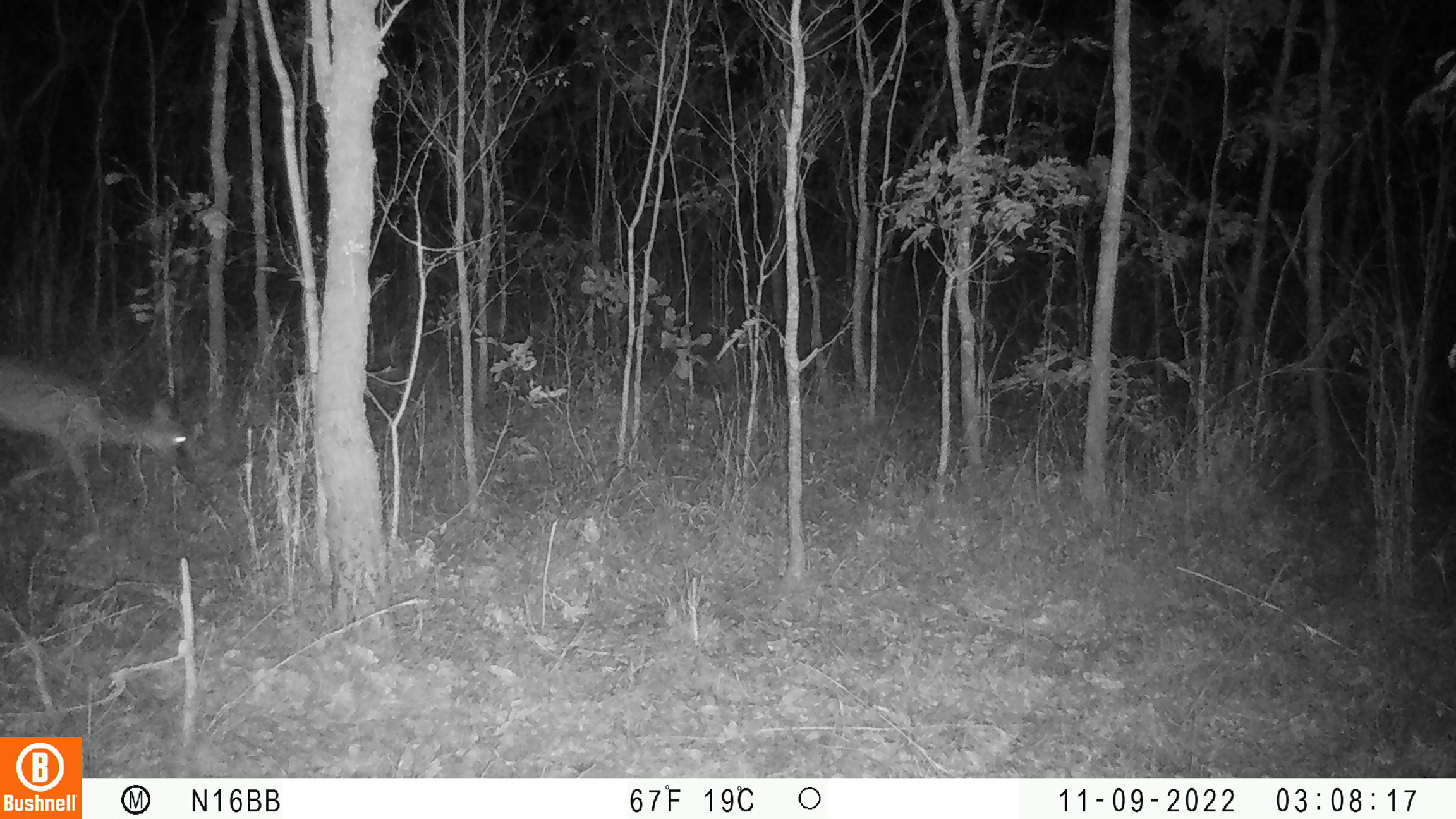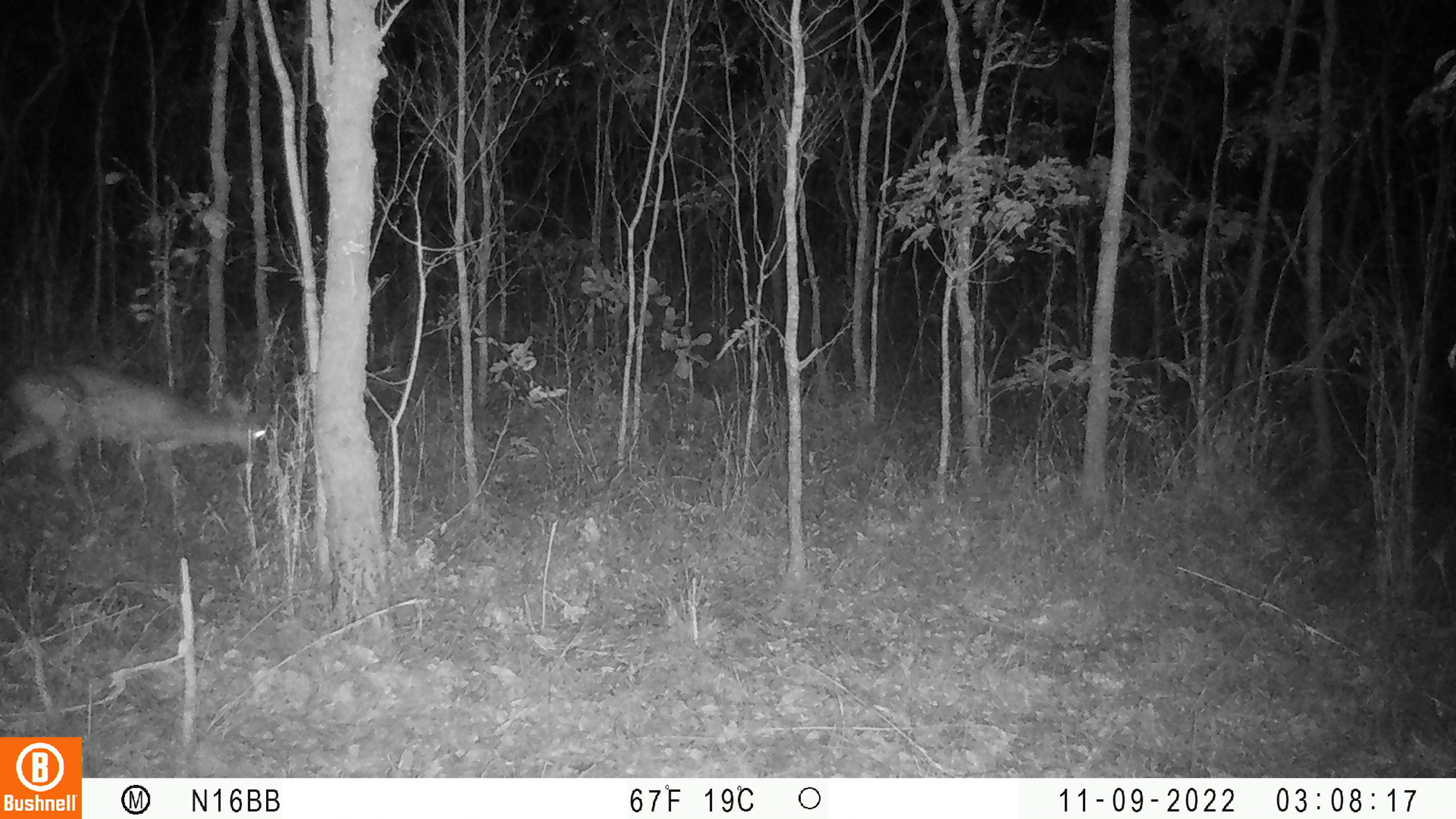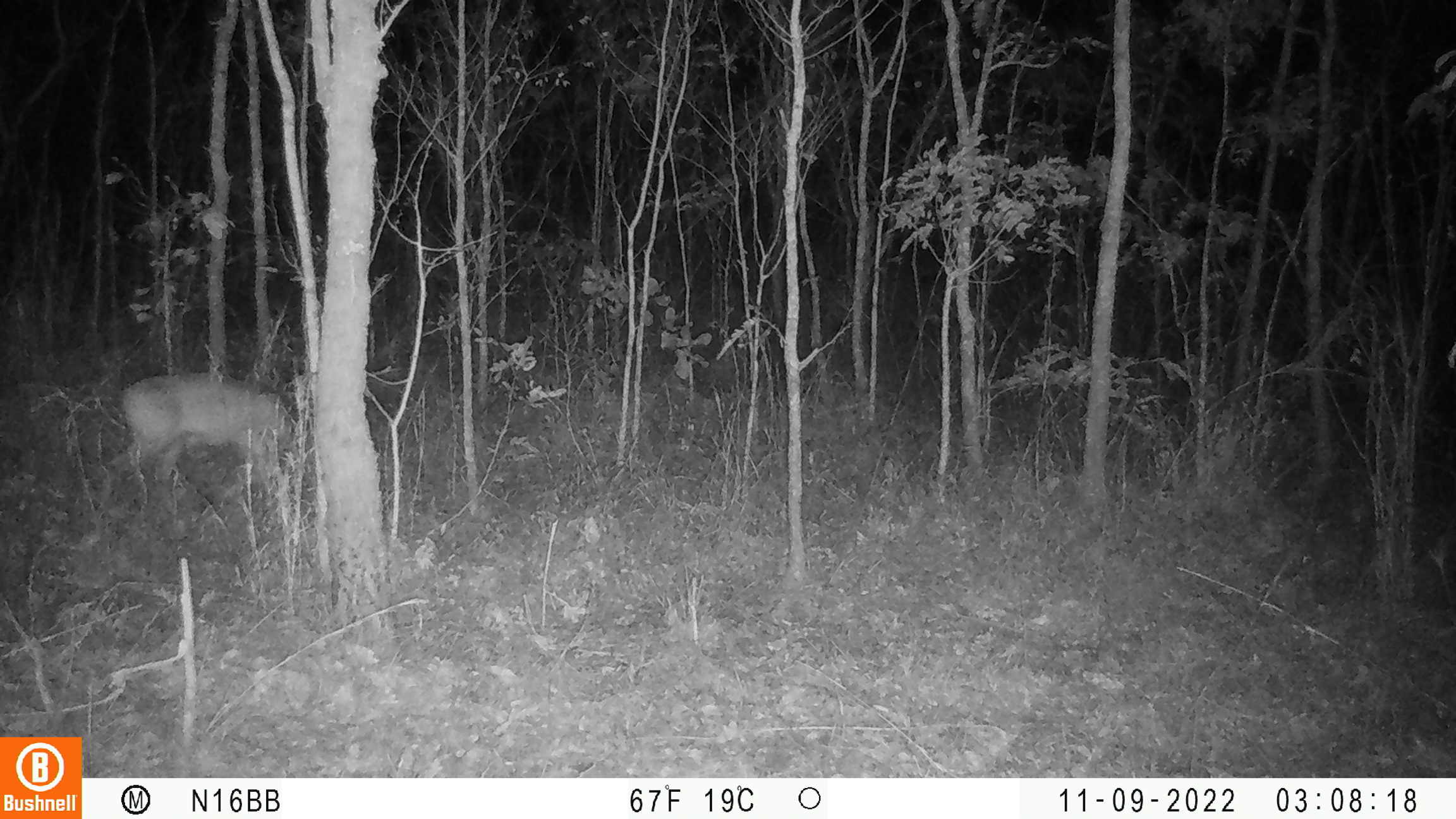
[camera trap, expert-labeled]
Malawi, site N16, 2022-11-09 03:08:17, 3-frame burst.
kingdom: Animalia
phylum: Chordata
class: Mammalia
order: Artiodactyla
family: Bovidae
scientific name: Antilopinae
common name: small antelope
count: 1